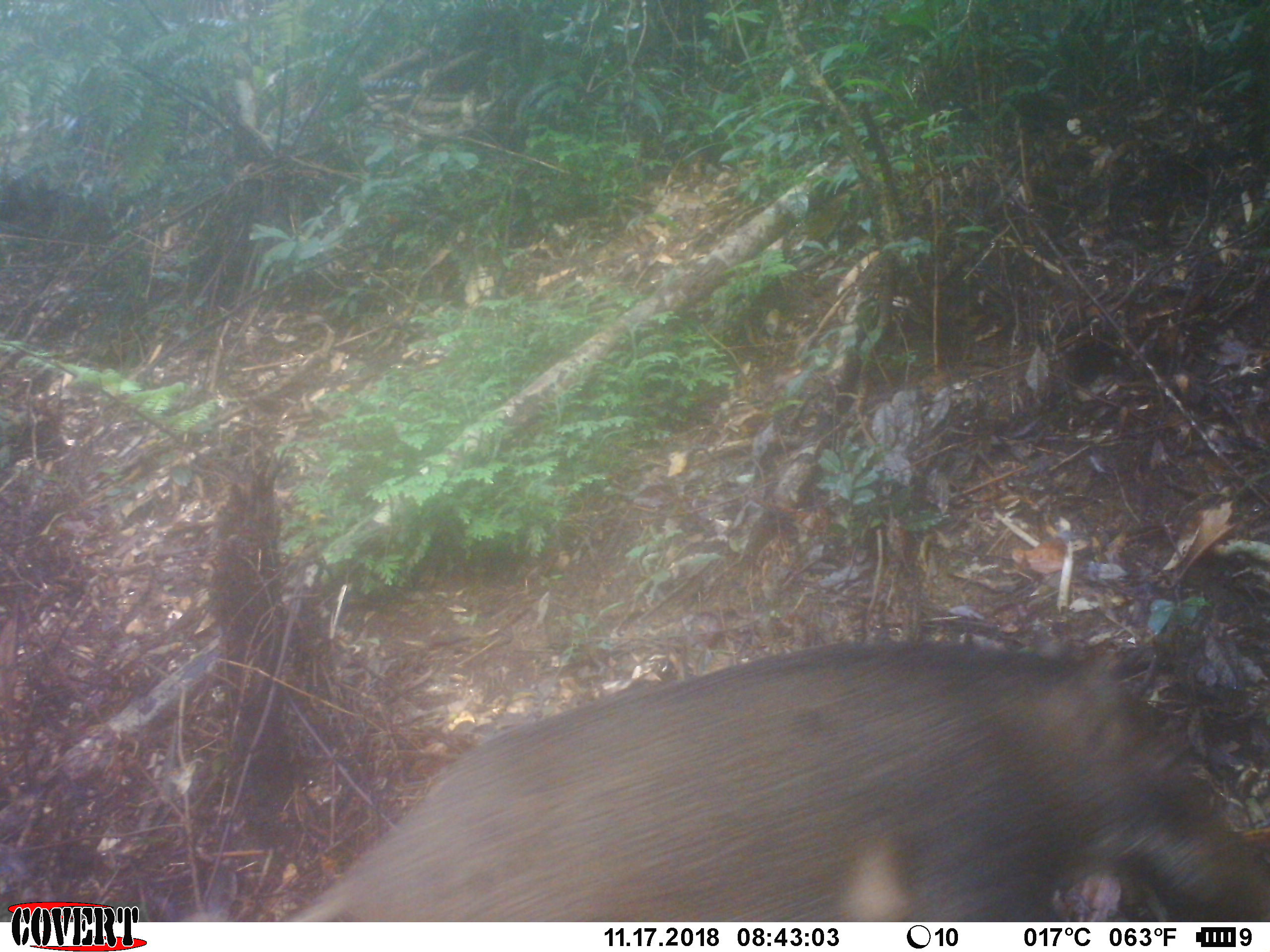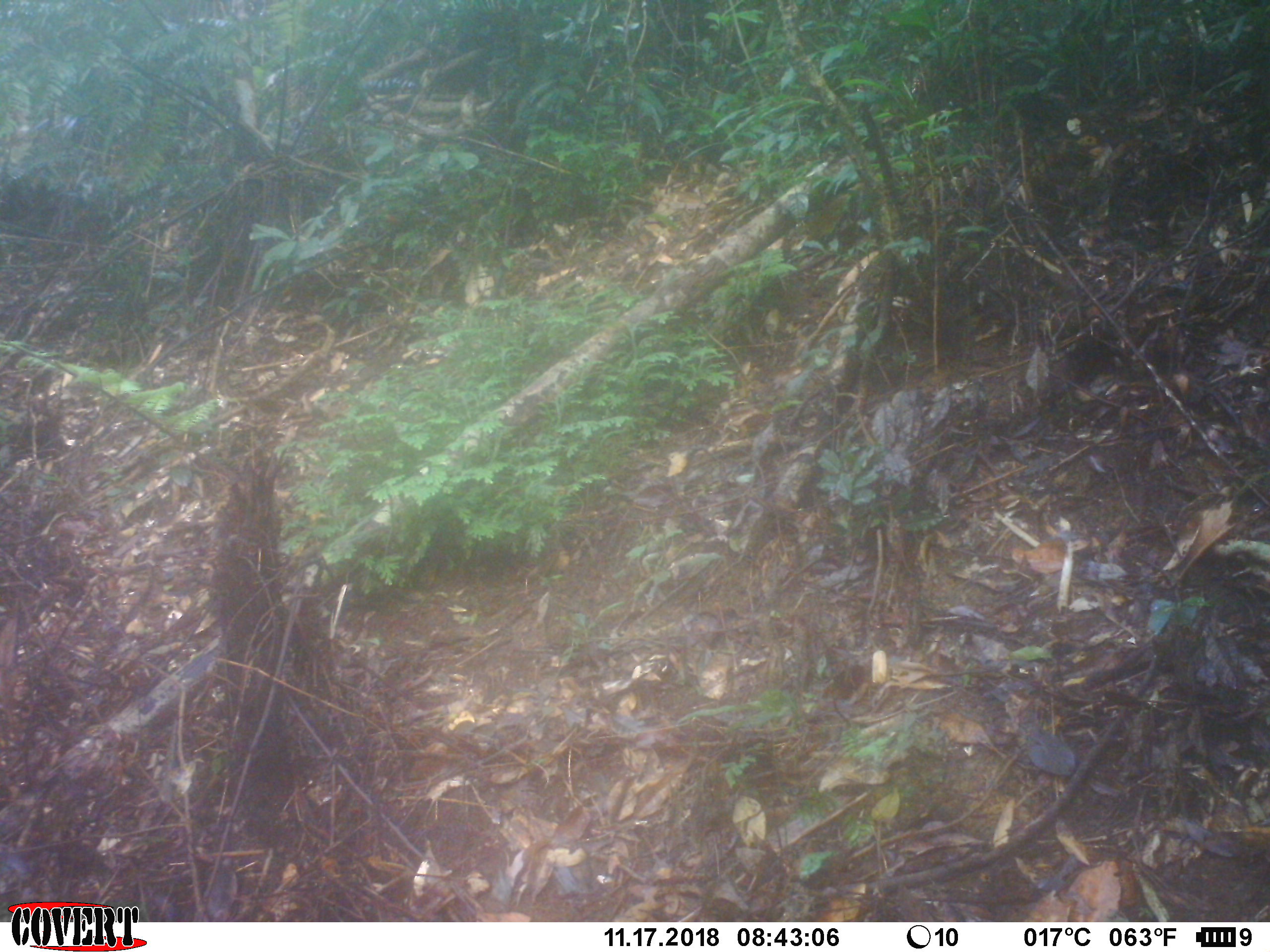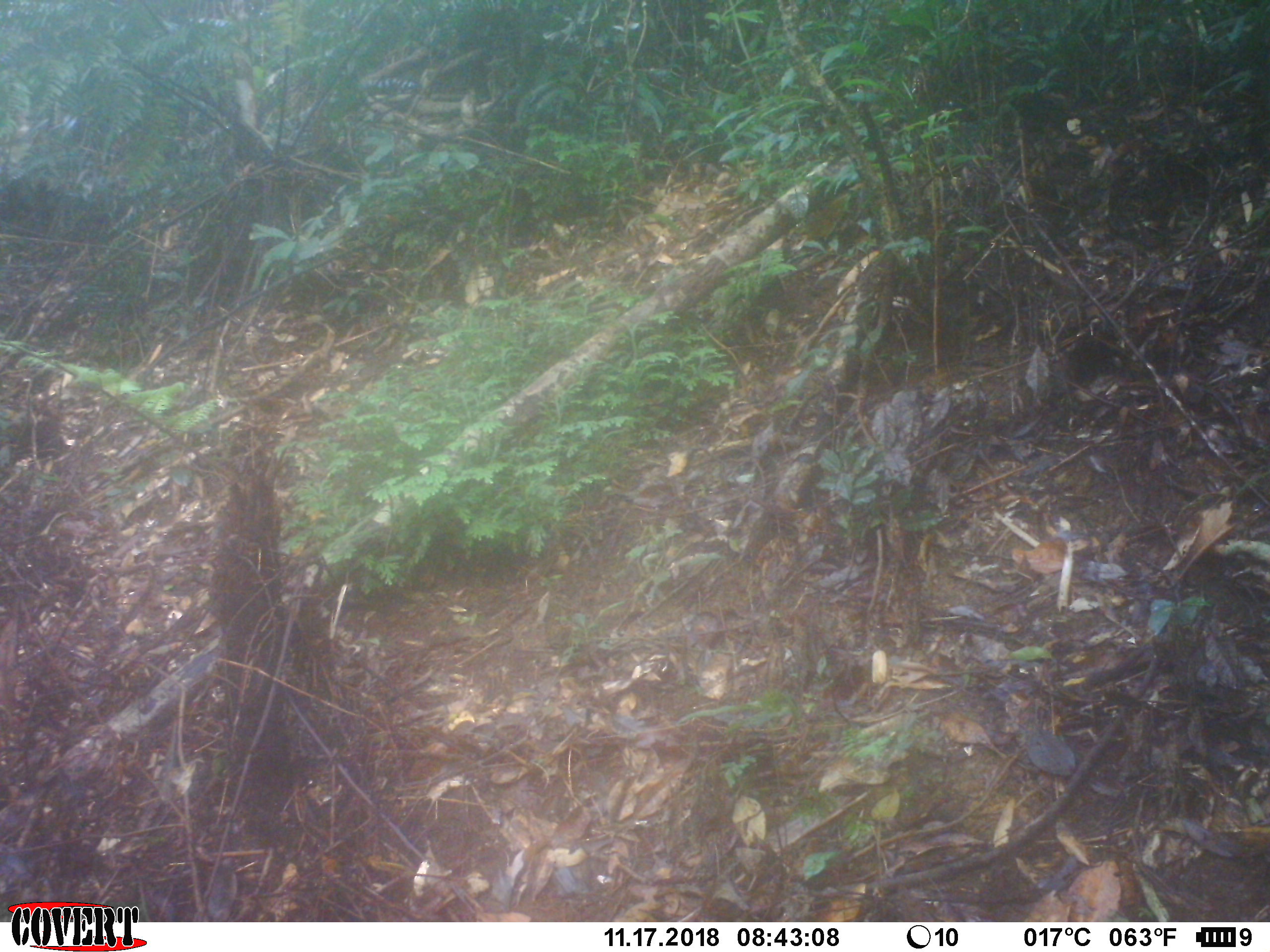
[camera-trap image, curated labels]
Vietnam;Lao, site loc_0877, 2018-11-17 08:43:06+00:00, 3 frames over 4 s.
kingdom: Animalia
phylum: Chordata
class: Mammalia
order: Artiodactyla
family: Suidae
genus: Sus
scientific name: Sus scrofa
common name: eurasian wild pig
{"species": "eurasian wild pig (Sus scrofa)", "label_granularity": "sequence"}